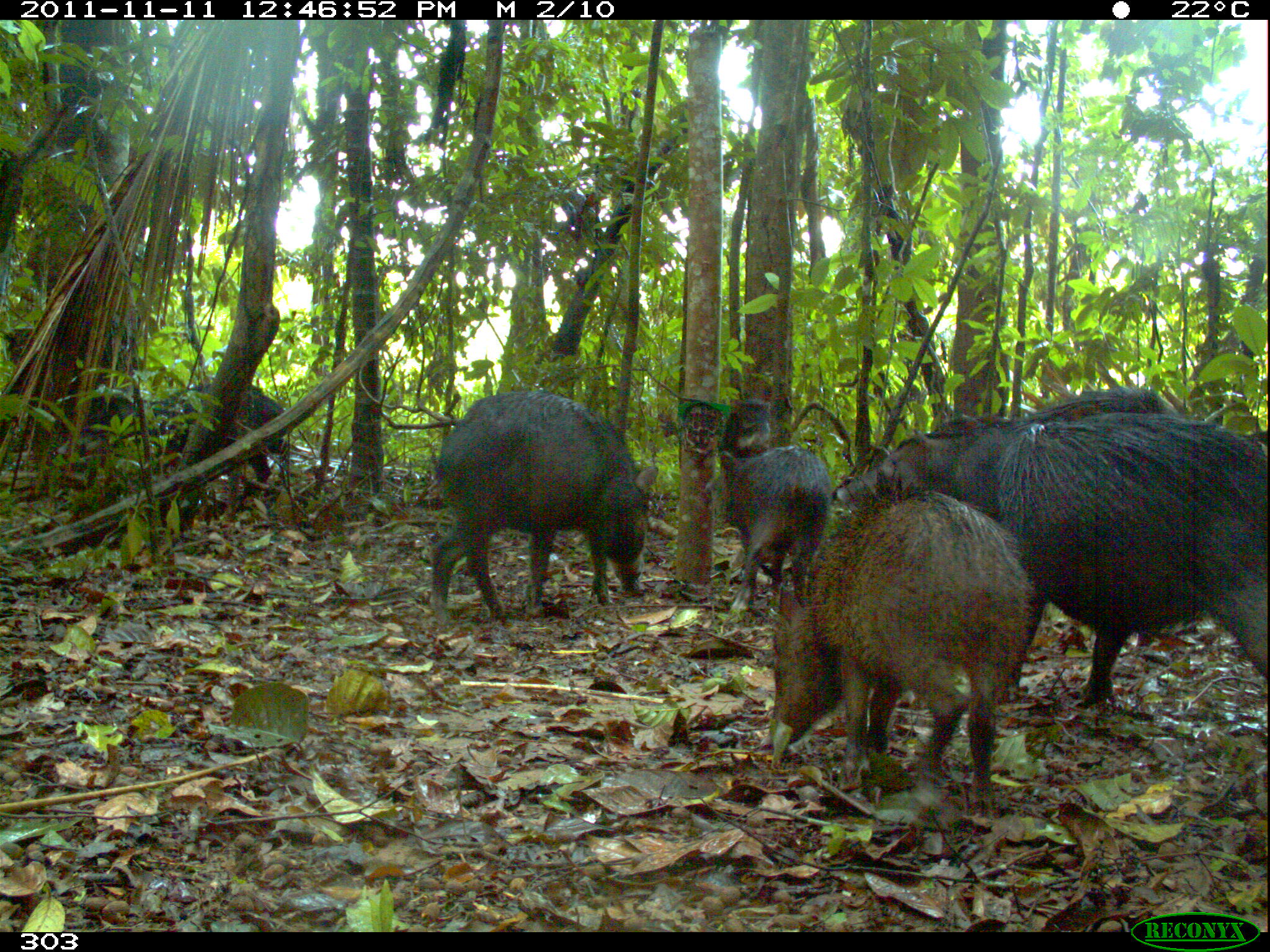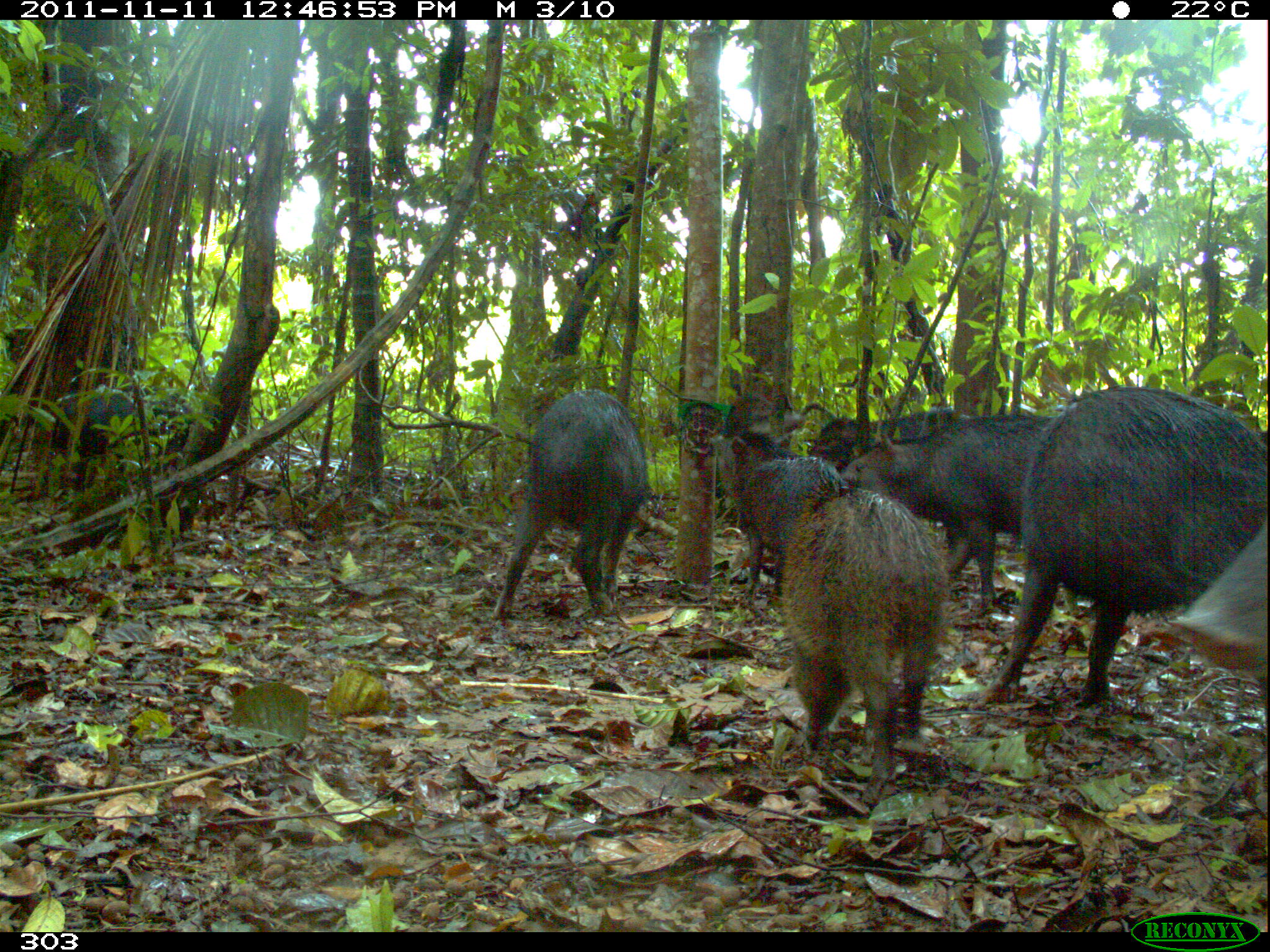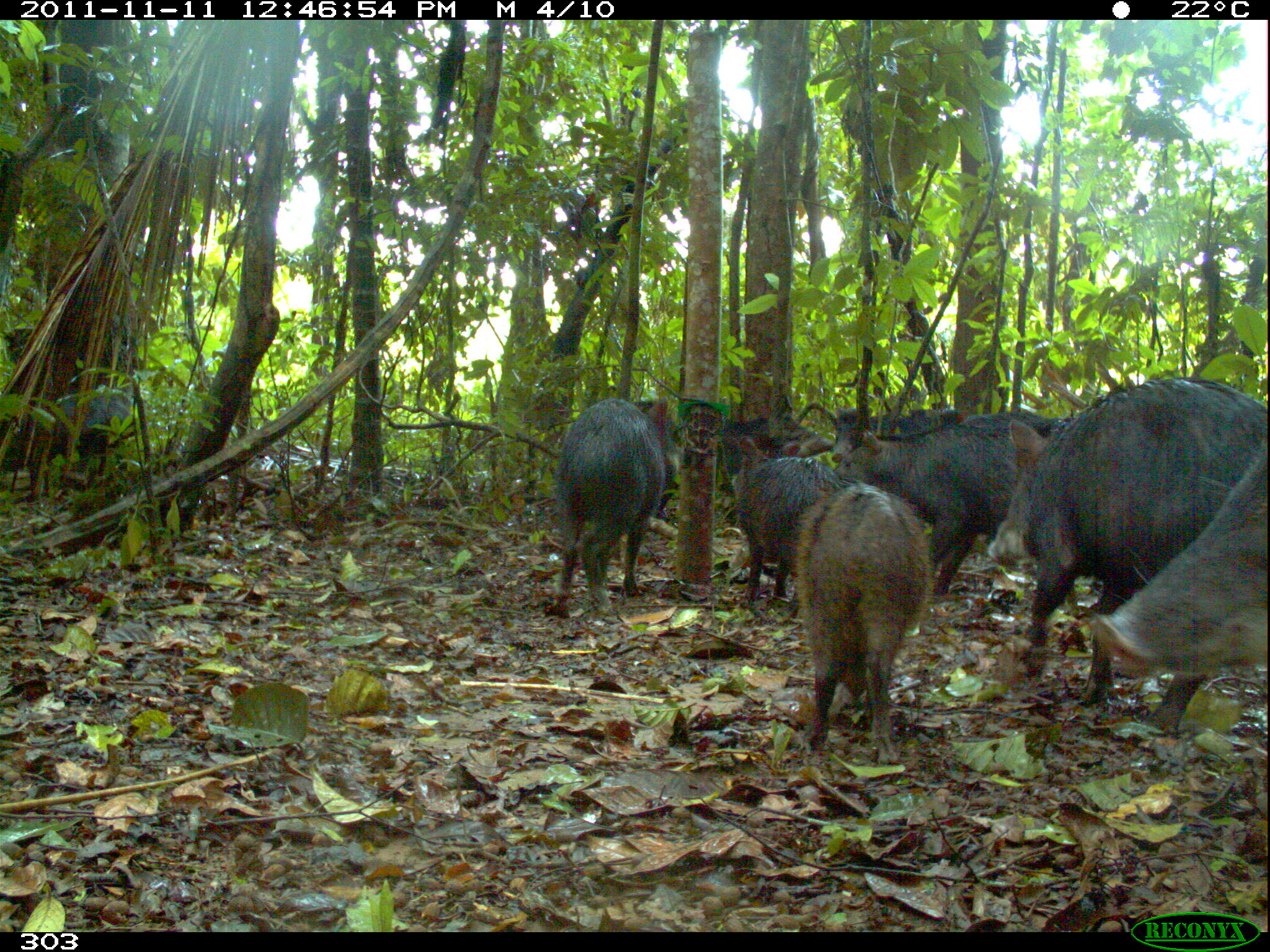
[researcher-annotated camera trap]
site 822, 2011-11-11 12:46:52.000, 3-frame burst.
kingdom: Animalia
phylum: Chordata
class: Mammalia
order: Artiodactyla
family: Tayassuidae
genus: Tayassu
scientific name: Tayassu pecari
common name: white-lipped peccary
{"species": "Tayassu pecari (white-lipped peccary)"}